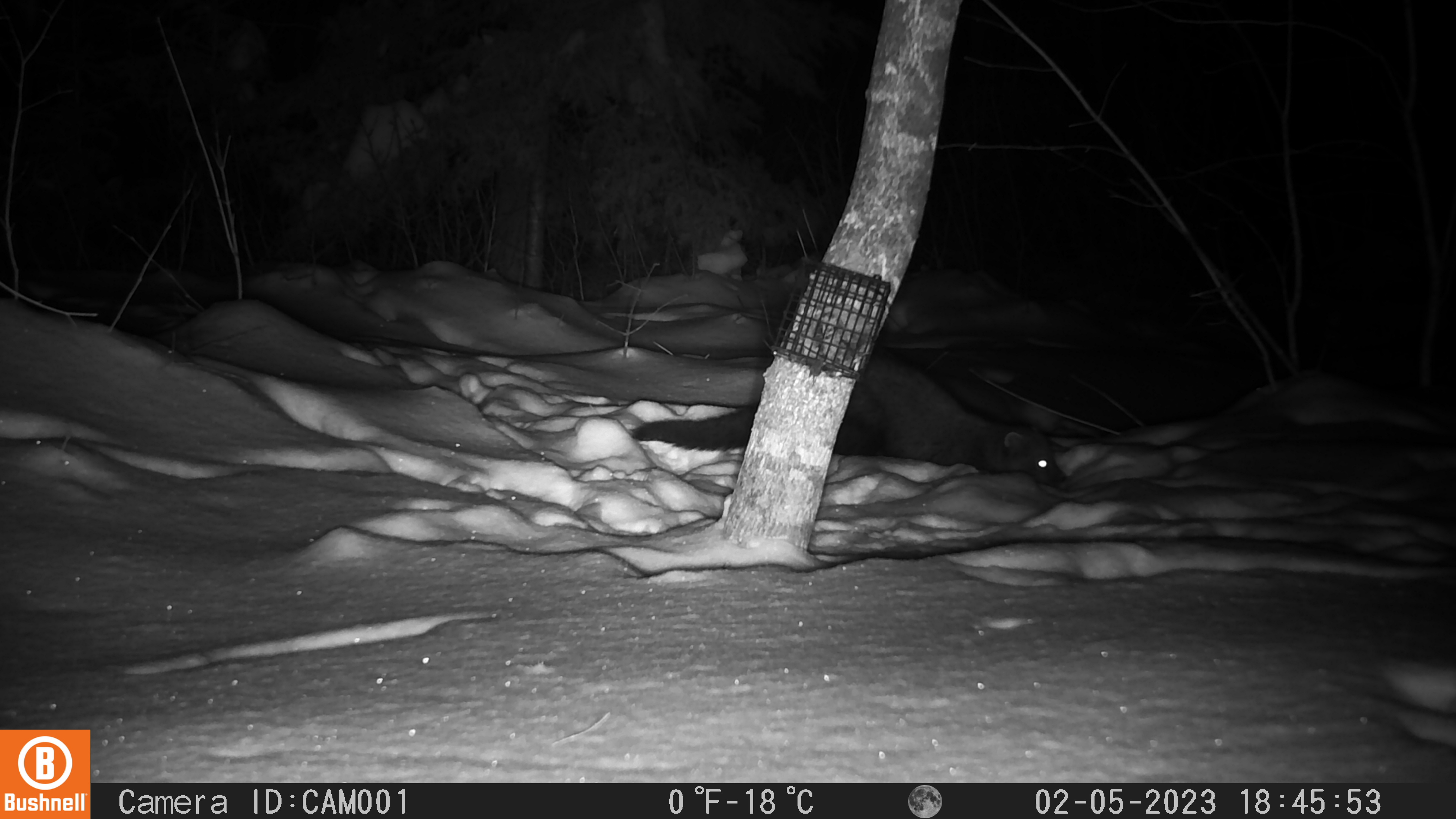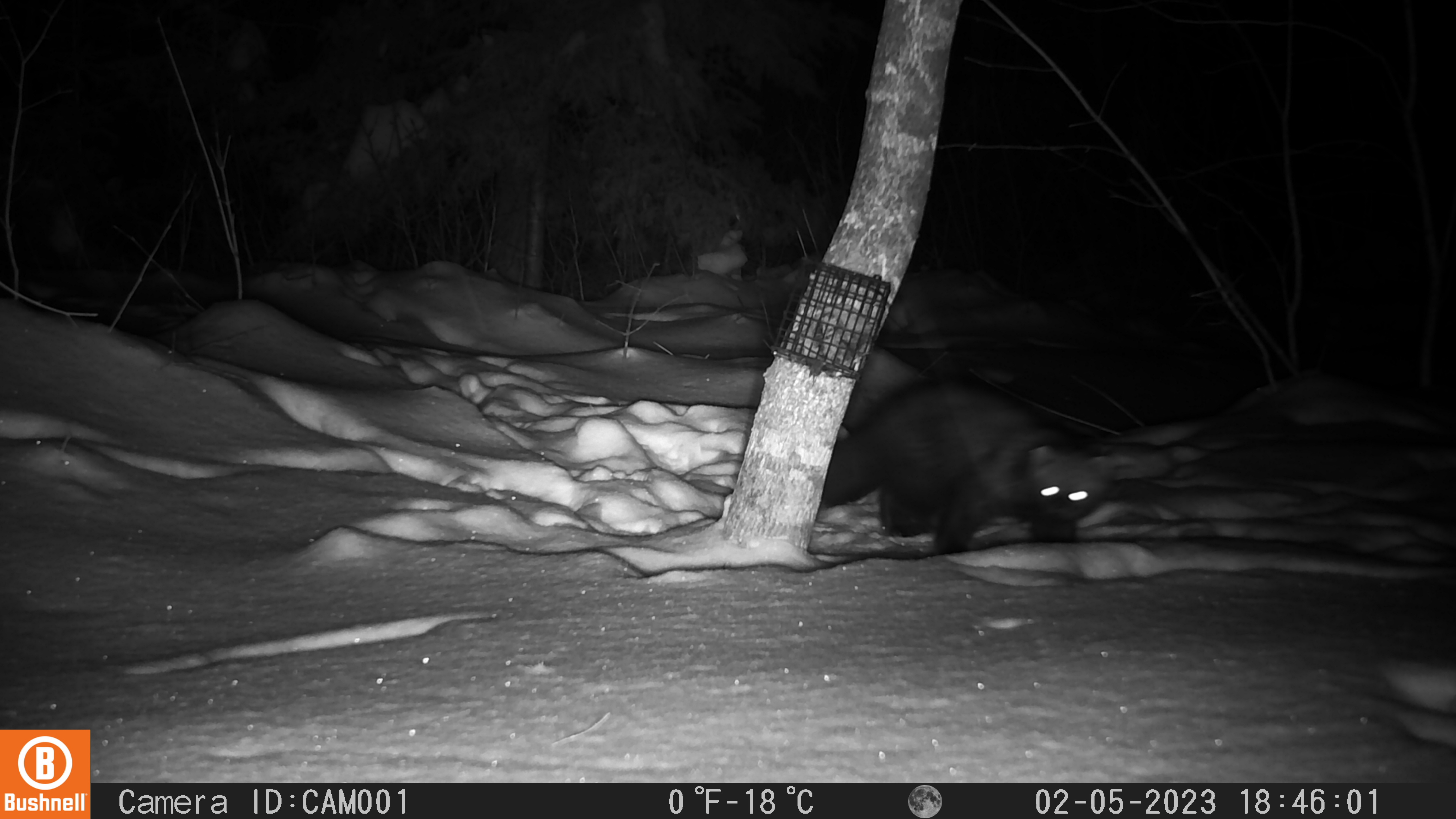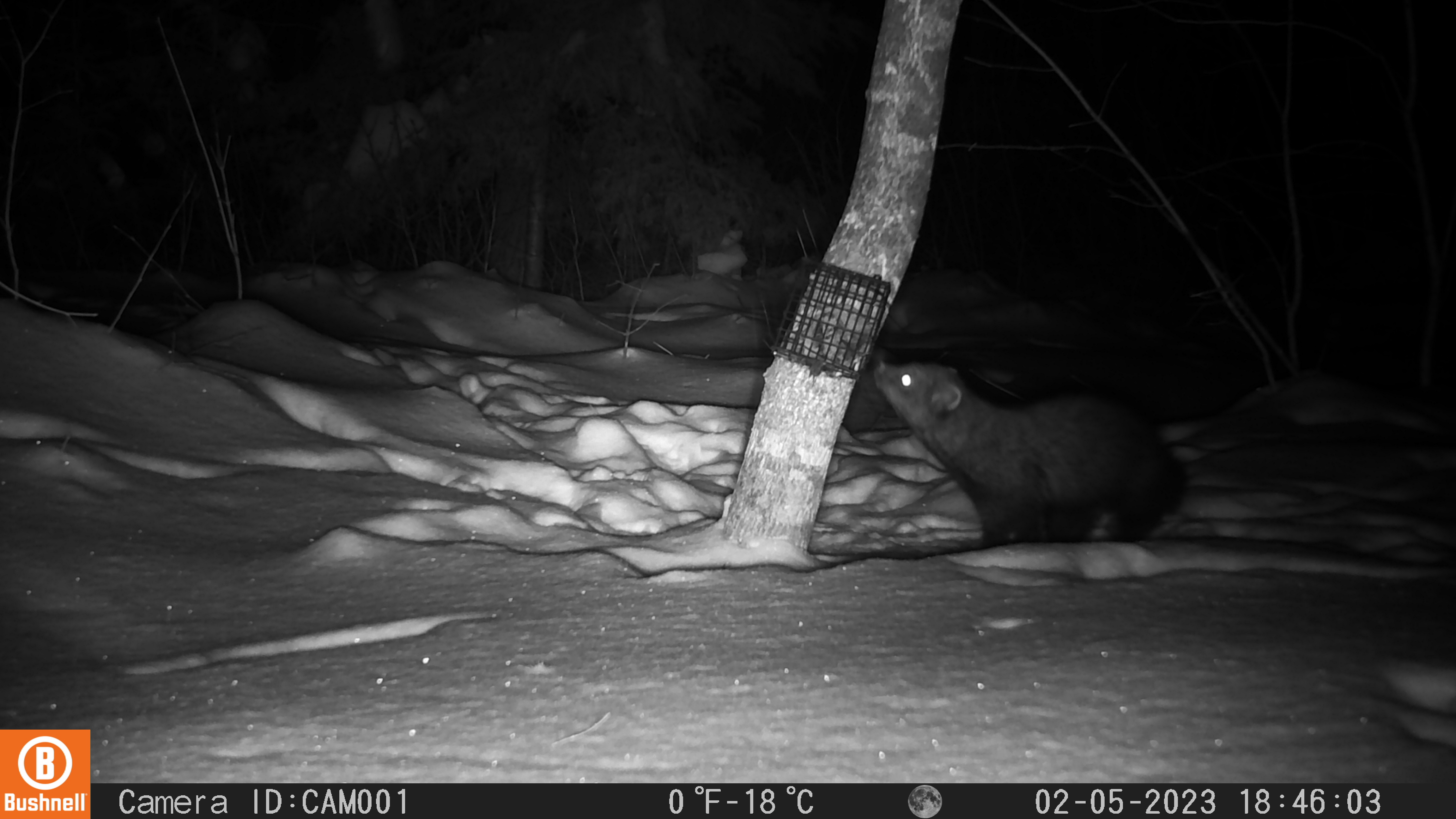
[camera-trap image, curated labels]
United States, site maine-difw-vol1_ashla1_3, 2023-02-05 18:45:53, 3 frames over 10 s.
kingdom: Animalia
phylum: Chordata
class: Mammalia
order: Carnivora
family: Mustelidae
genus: Pekania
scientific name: Pekania pennanti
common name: fisher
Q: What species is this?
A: Fisher (Pekania pennanti).